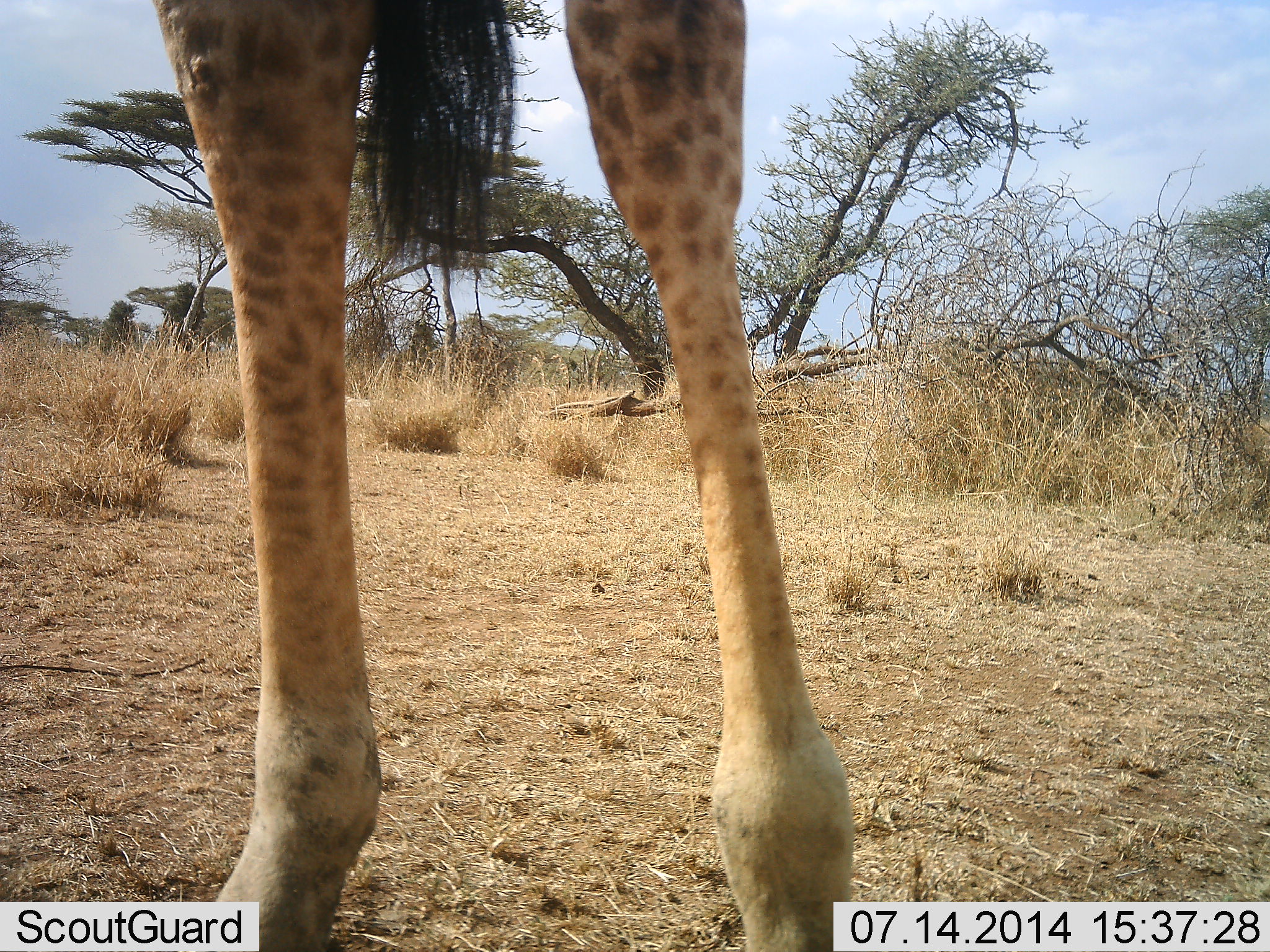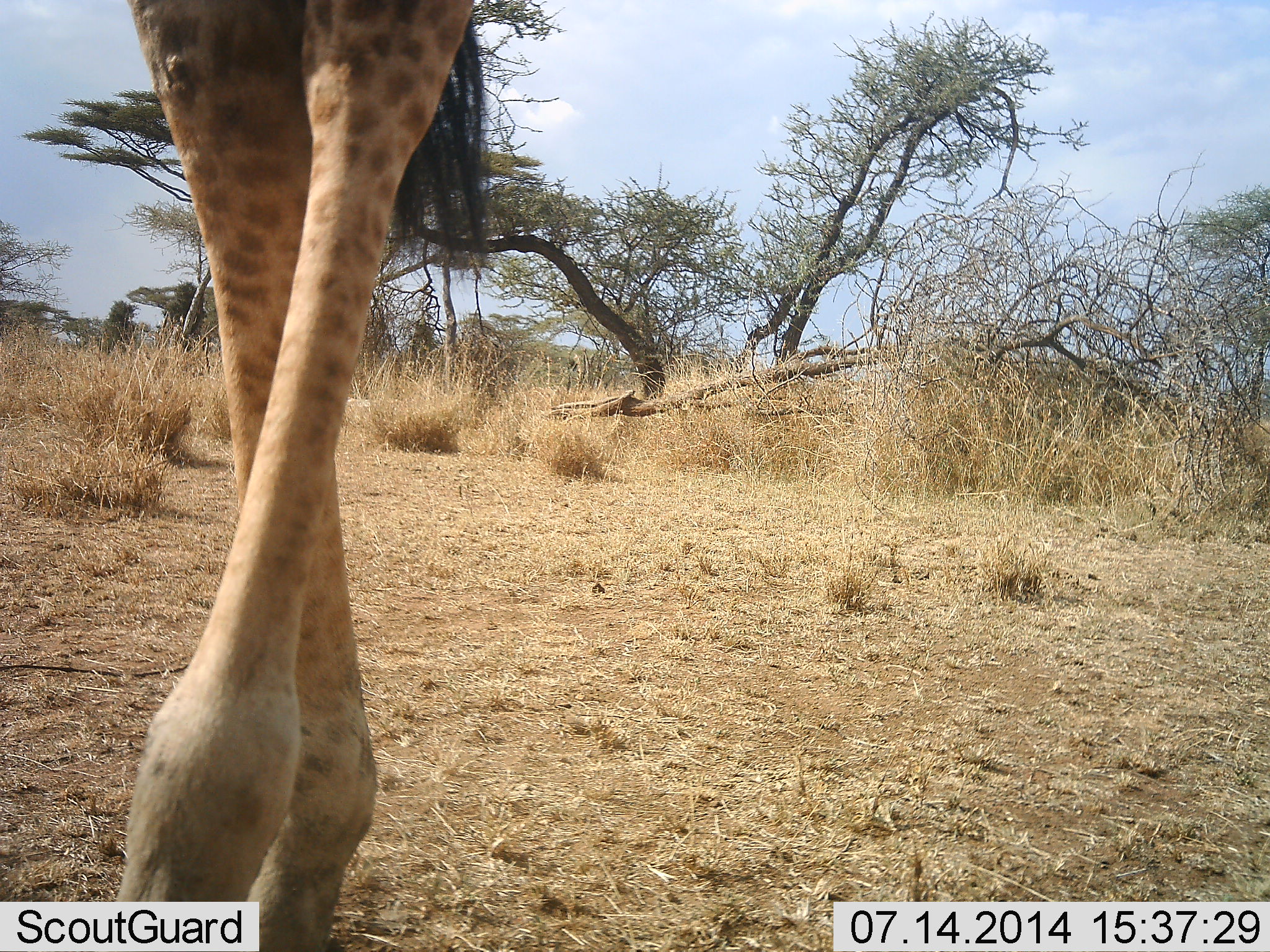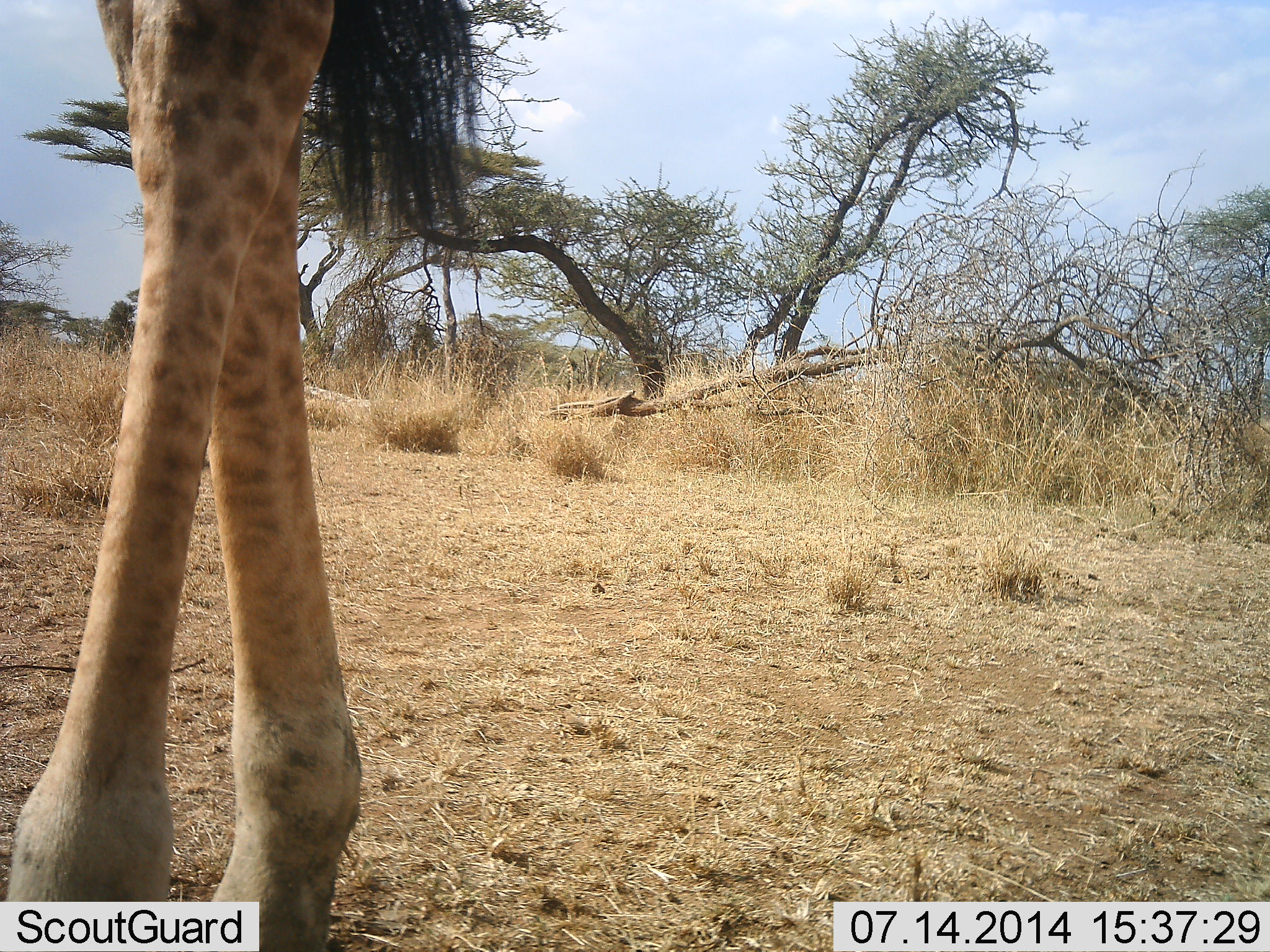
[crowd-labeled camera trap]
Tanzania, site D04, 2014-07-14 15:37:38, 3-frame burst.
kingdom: Animalia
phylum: Chordata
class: Mammalia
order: Artiodactyla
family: Giraffidae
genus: Giraffa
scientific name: Giraffa camelopardalis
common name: giraffe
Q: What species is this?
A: Giraffe (Giraffa camelopardalis).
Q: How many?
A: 1.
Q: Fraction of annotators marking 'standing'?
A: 10%.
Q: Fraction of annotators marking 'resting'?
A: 0%.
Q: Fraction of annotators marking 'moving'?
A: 80%.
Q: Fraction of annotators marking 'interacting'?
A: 0%.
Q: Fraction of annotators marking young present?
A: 0%.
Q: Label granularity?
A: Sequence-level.